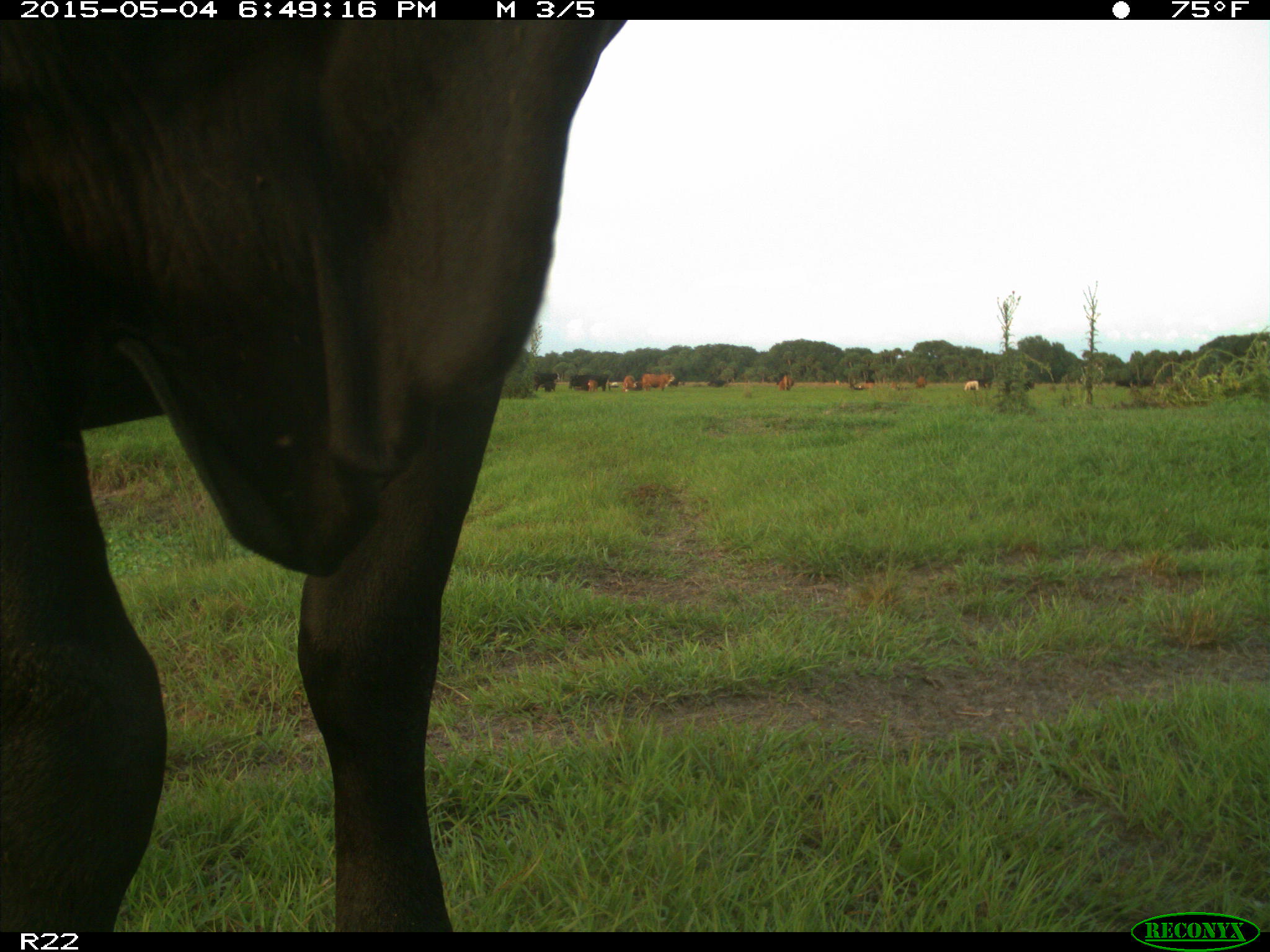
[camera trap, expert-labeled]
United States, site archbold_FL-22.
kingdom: Animalia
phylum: Chordata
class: Mammalia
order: Artiodactyla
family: Bovidae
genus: Bos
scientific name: Bos taurus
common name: domestic cow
Bos taurus (domestic cow).